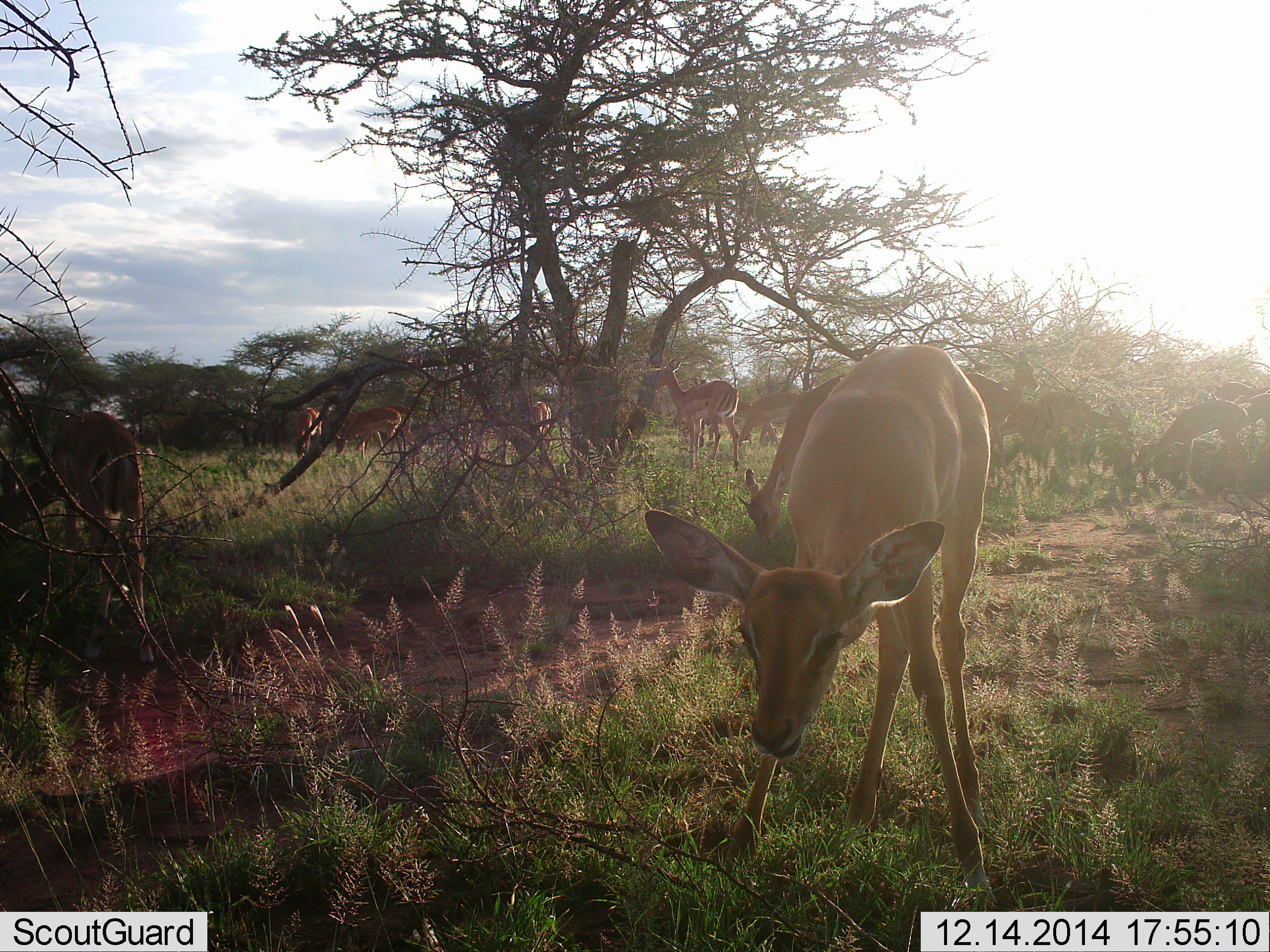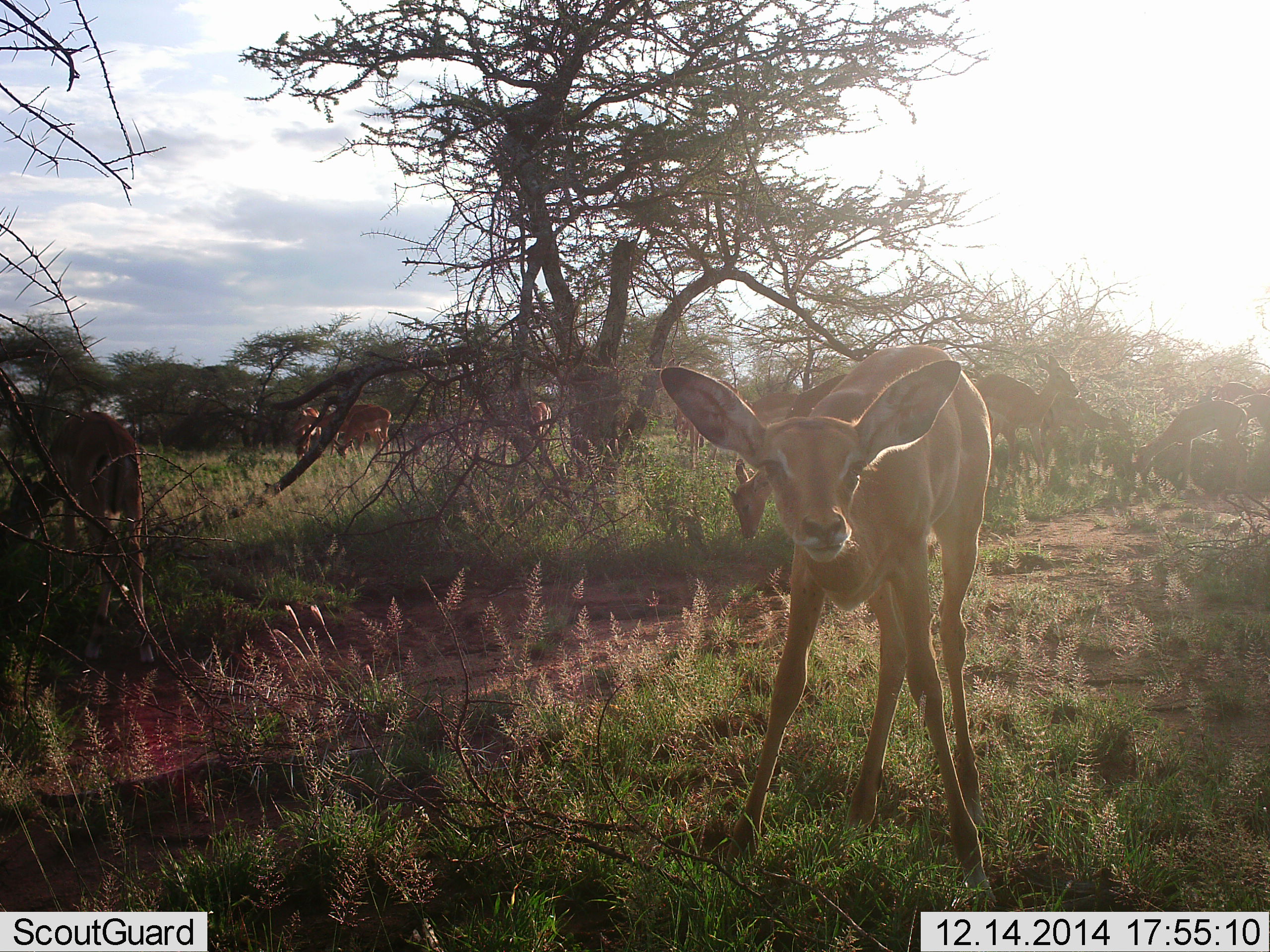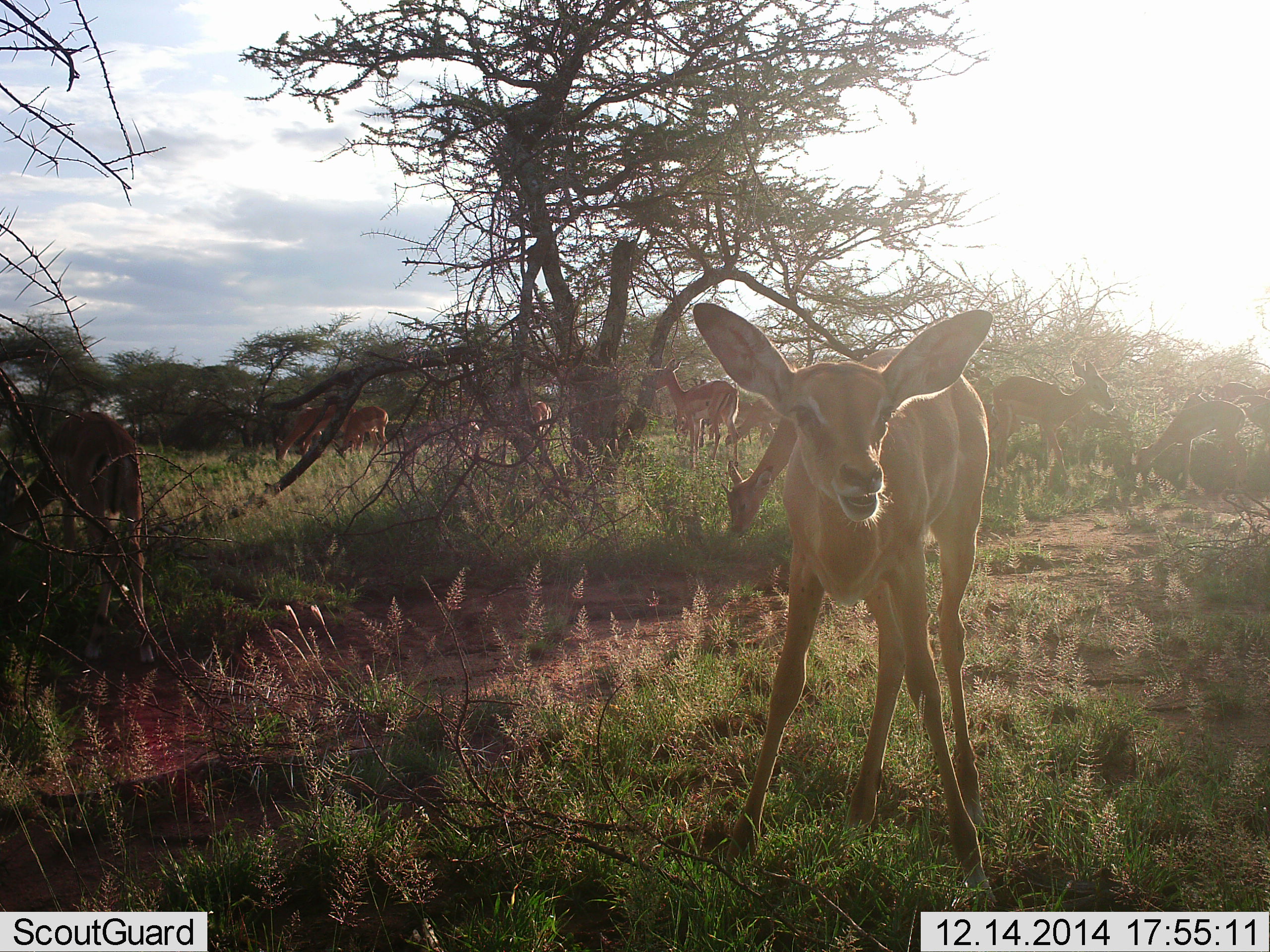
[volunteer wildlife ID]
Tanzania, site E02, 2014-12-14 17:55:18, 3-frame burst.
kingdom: Animalia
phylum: Chordata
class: Mammalia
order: Artiodactyla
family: Bovidae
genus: Aepyceros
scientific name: Aepyceros melampus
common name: impala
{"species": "impala (Aepyceros melampus)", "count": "11-50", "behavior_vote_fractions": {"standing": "80%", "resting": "0%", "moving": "30%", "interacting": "0%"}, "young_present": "50%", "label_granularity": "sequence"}